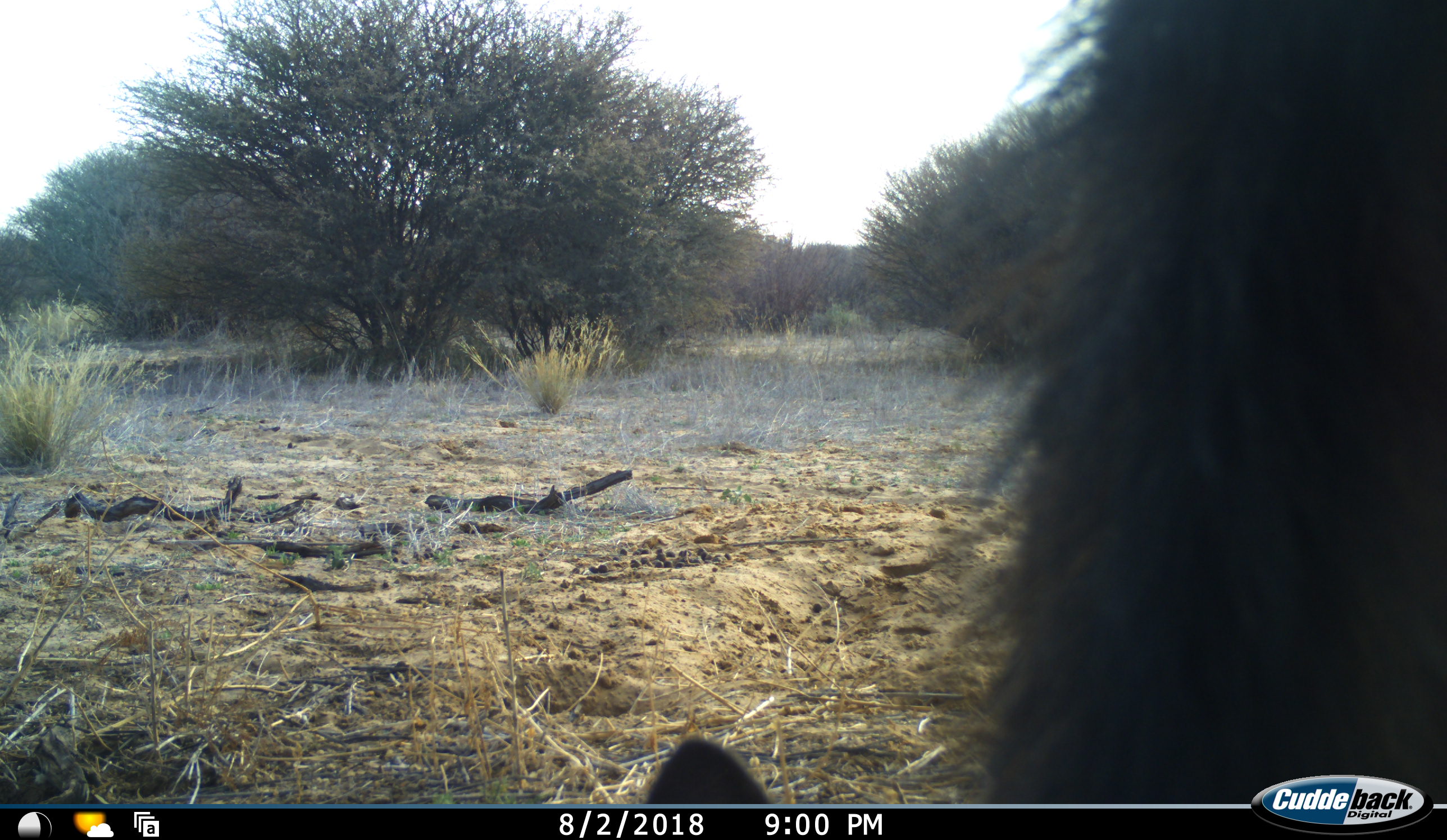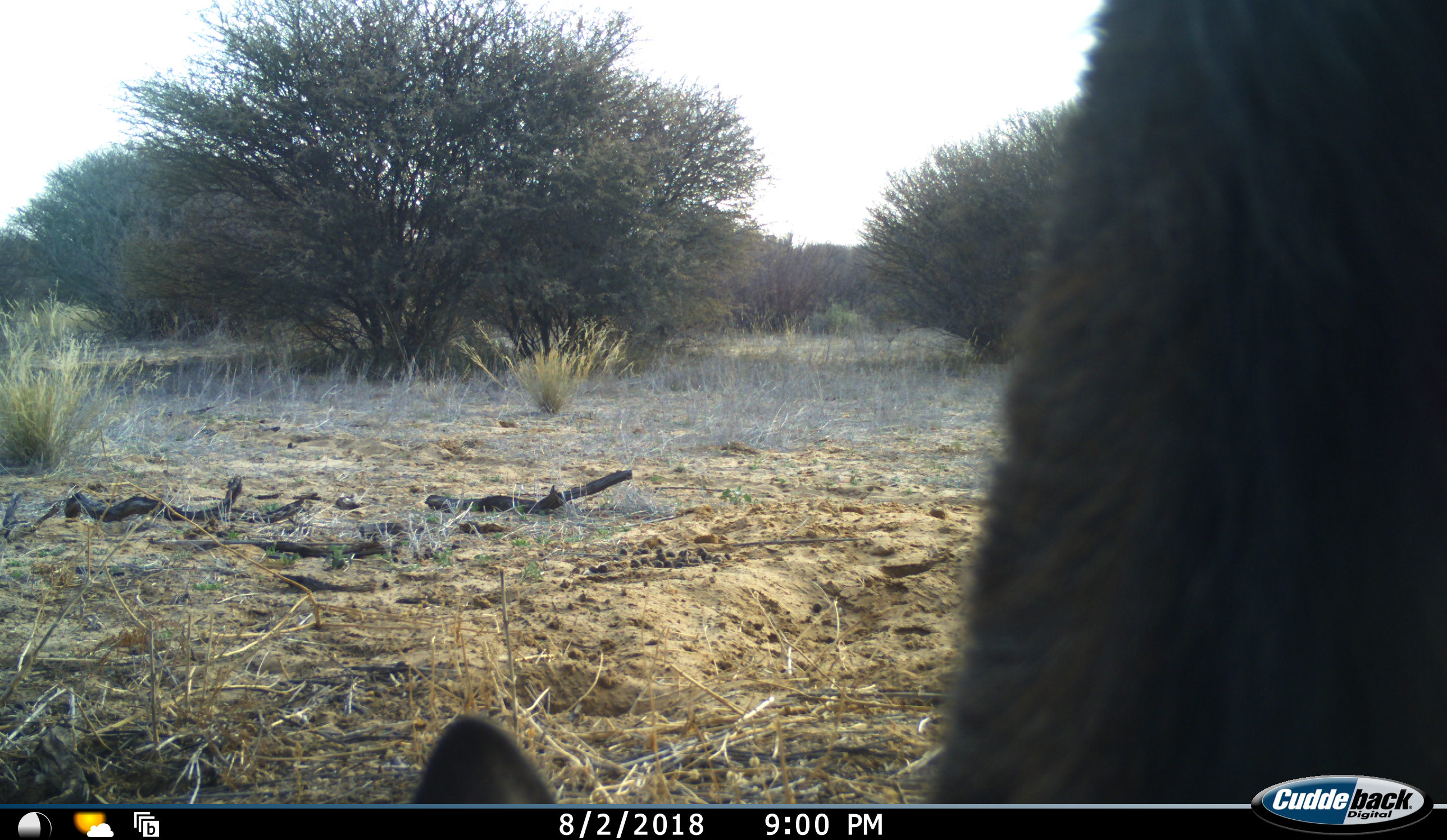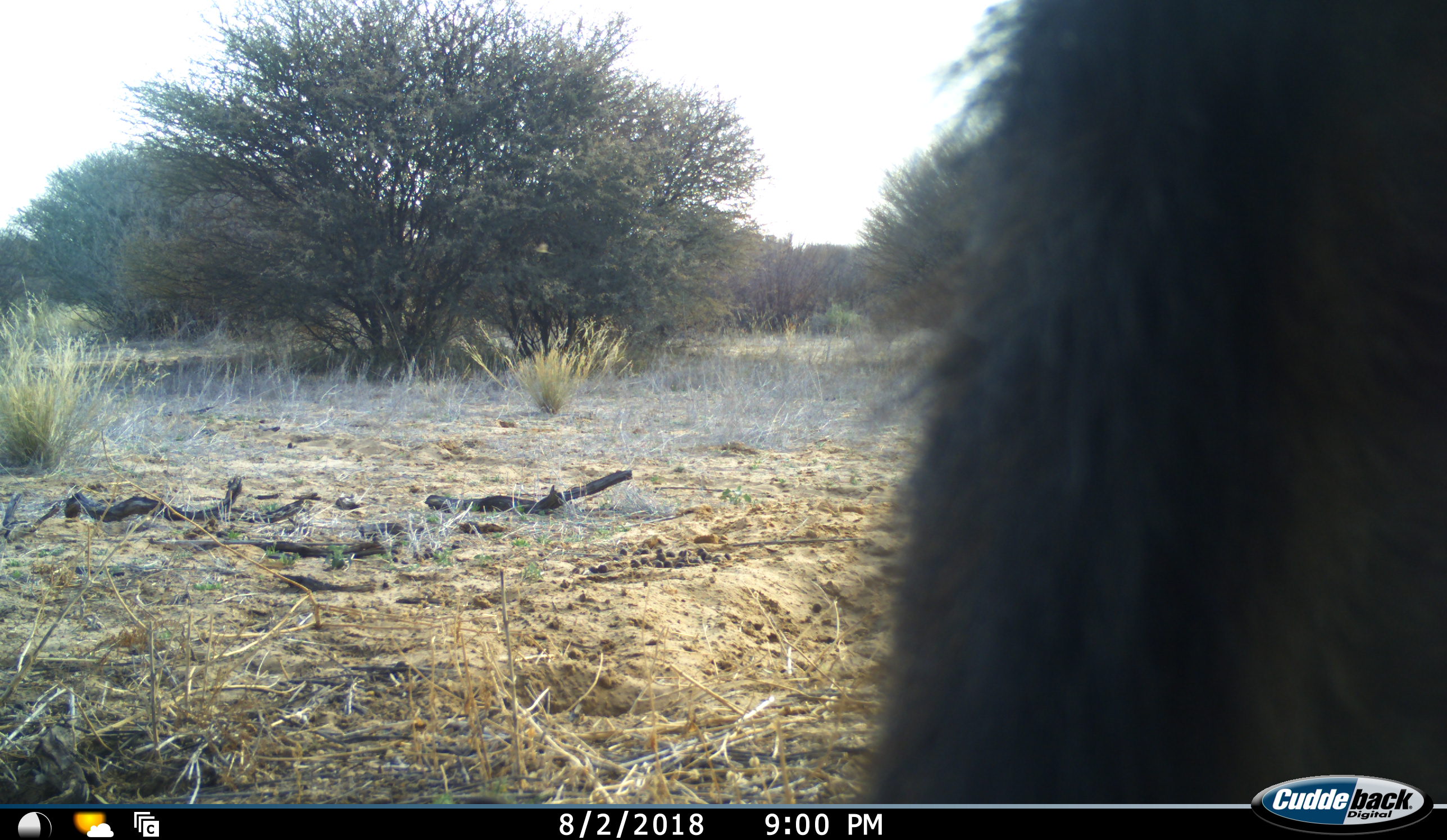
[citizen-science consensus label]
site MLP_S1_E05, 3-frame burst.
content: unidentified animal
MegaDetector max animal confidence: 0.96